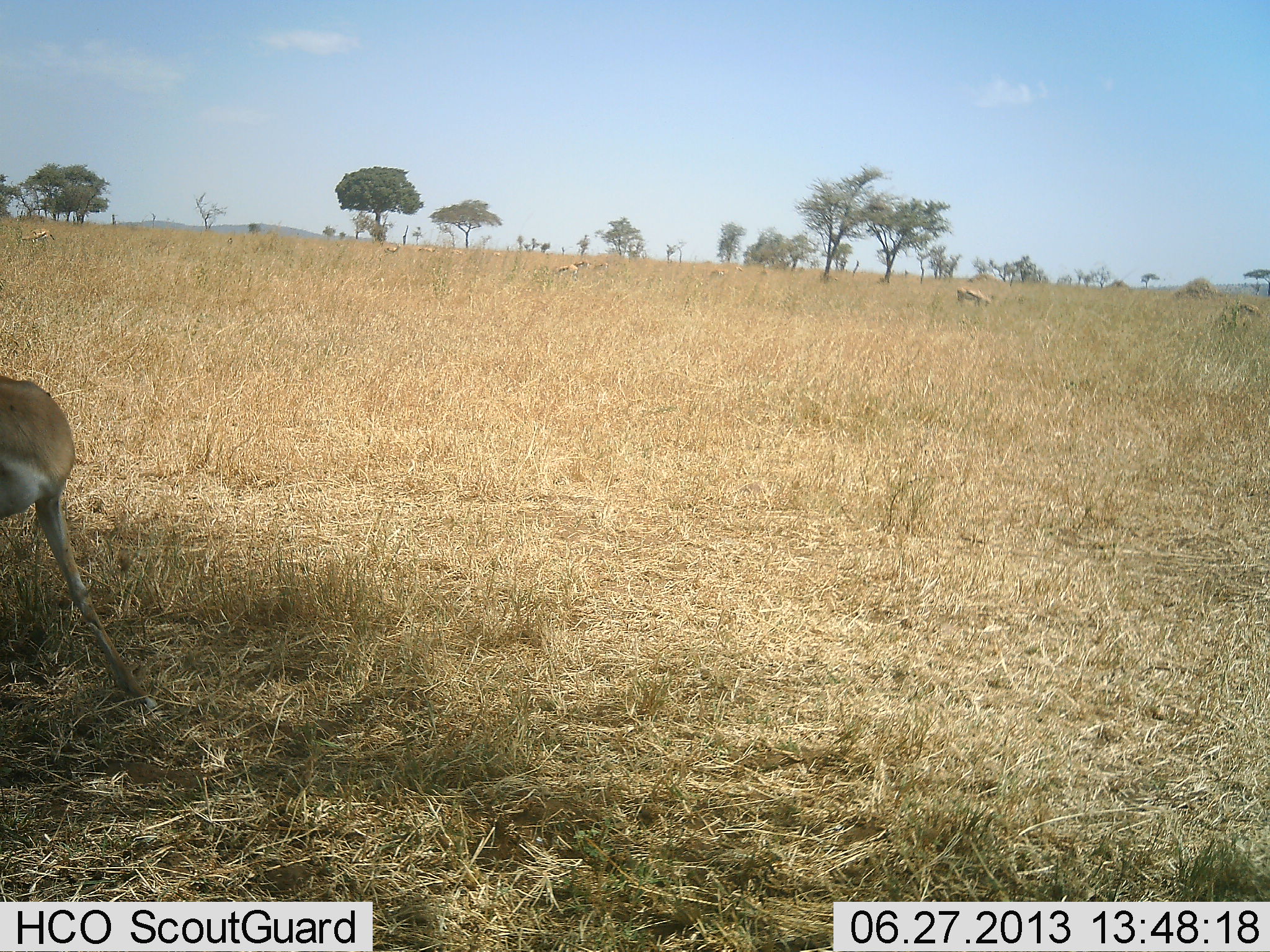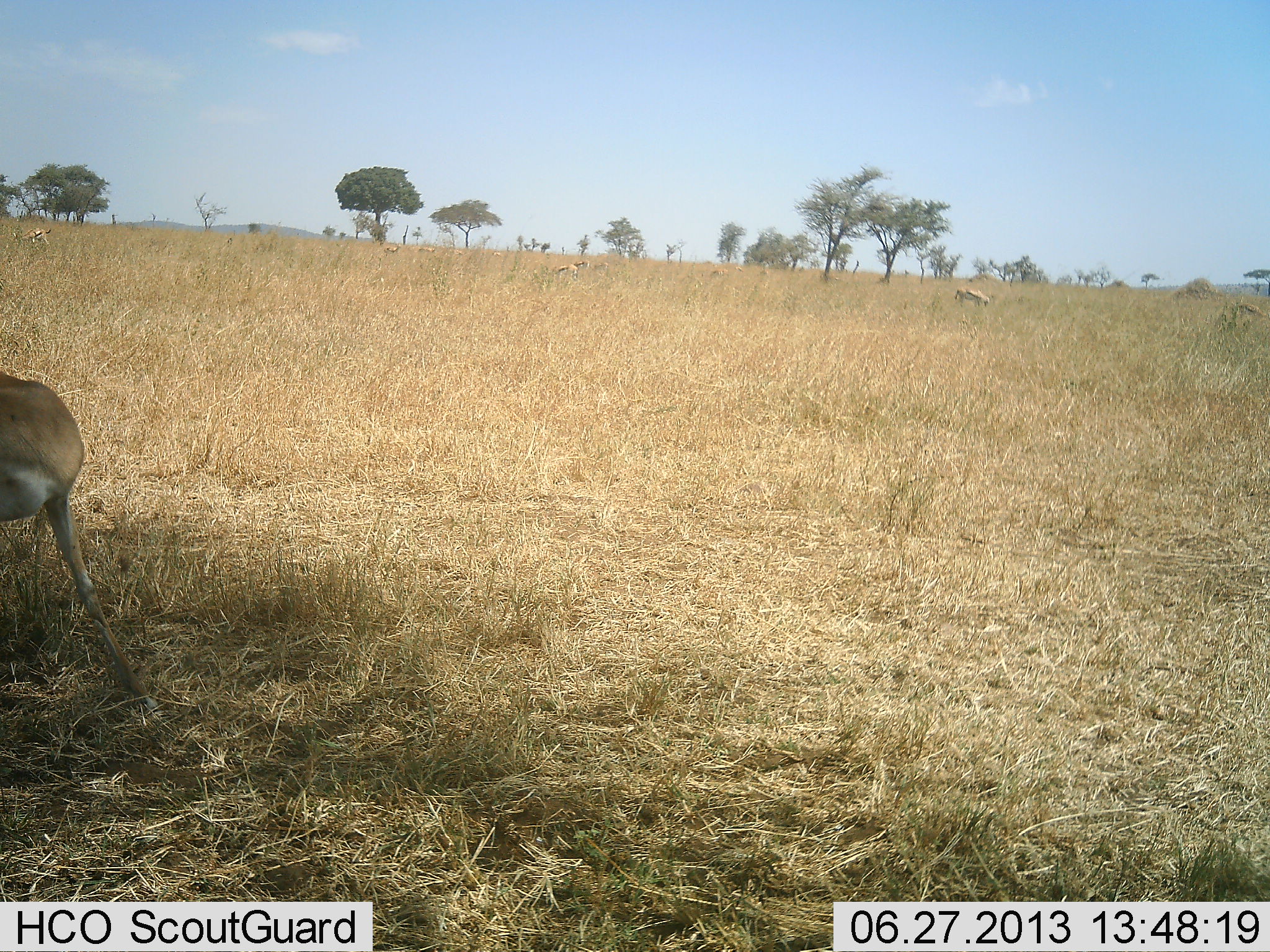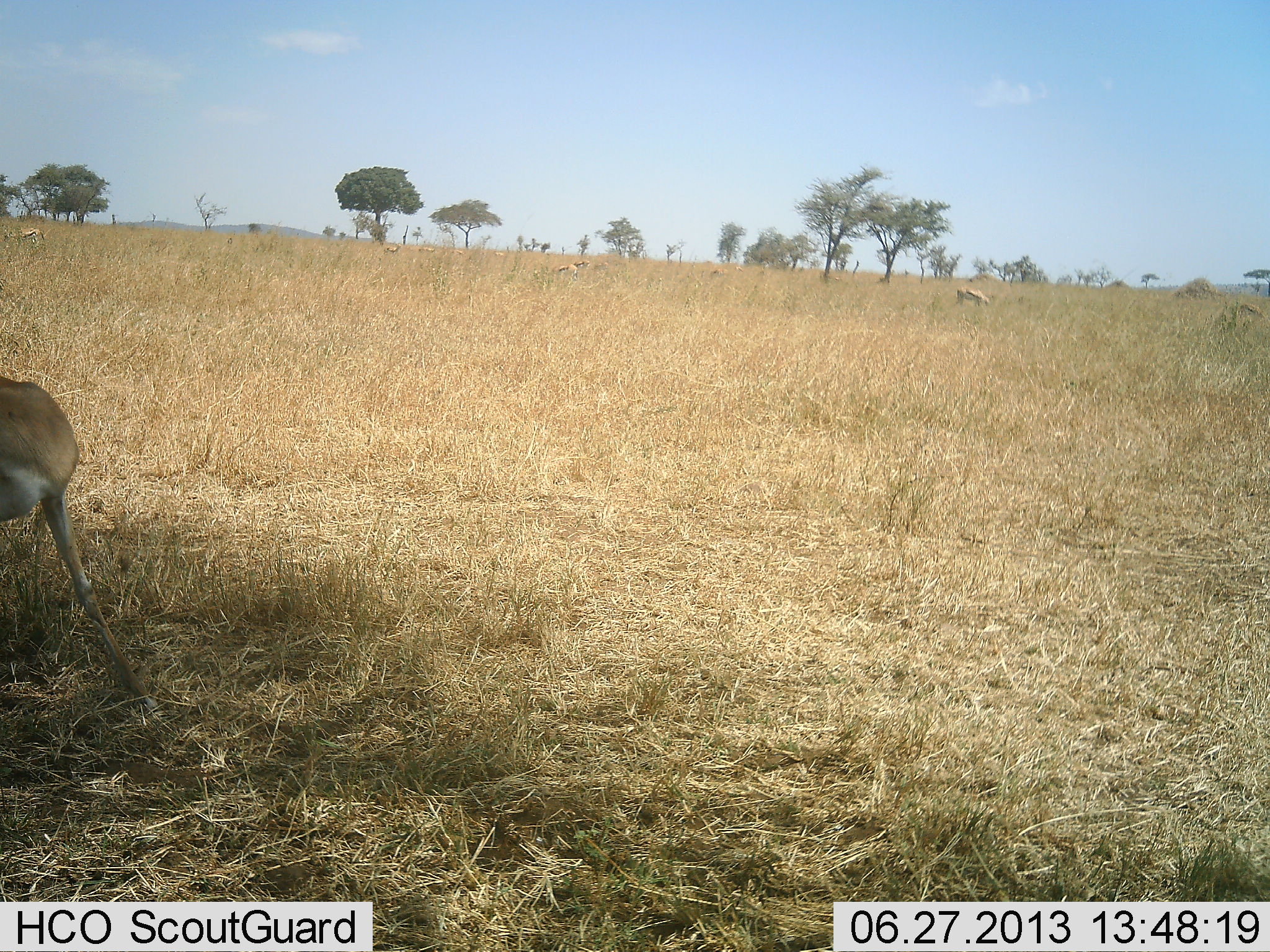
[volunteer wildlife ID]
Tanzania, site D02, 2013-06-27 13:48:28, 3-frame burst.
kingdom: Animalia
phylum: Chordata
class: Mammalia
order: Artiodactyla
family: Bovidae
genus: Nanger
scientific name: Nanger granti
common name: grant's gazelle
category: gazellegrants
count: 2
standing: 67%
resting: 0%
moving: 8%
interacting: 8%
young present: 0%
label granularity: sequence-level